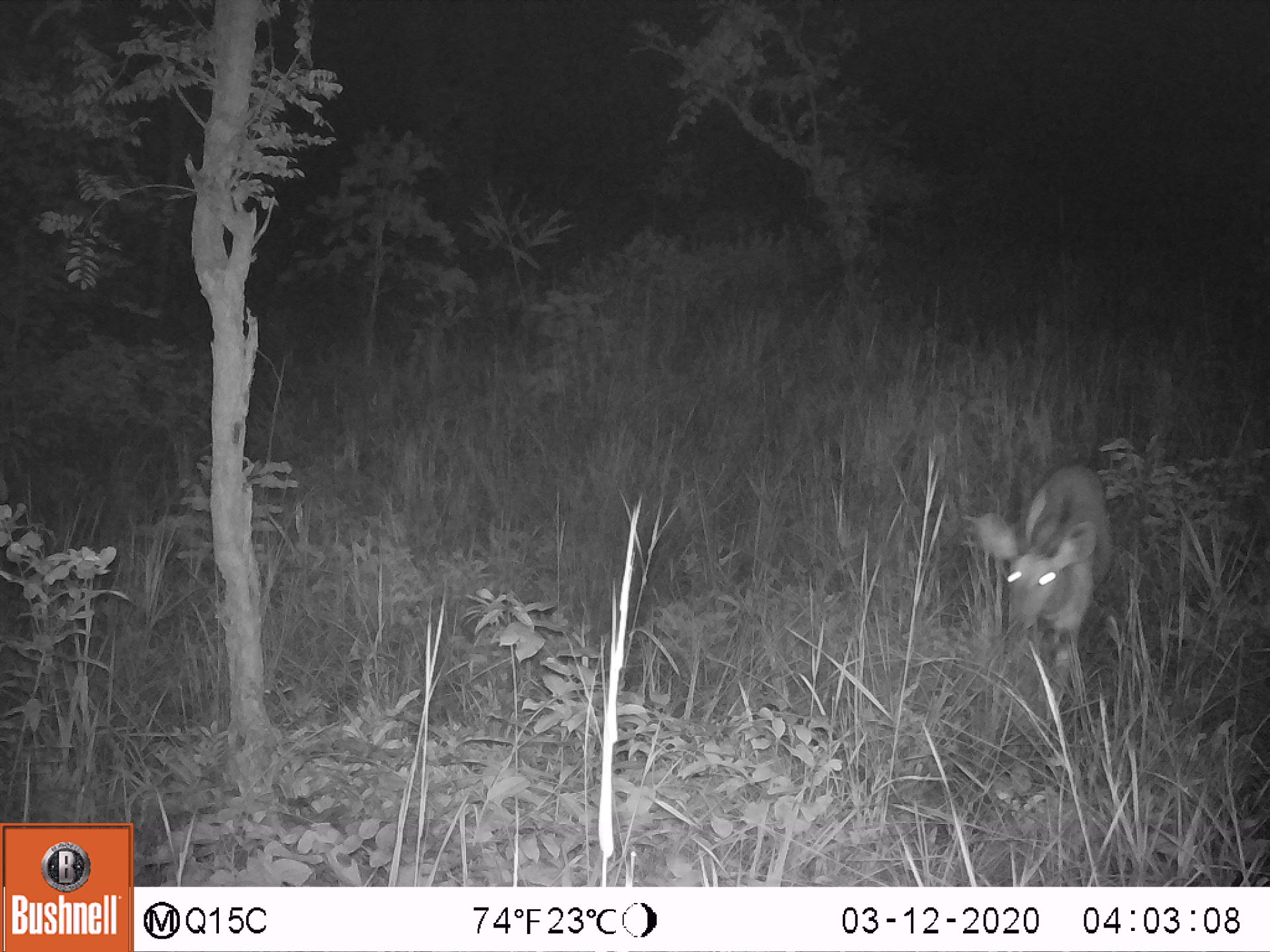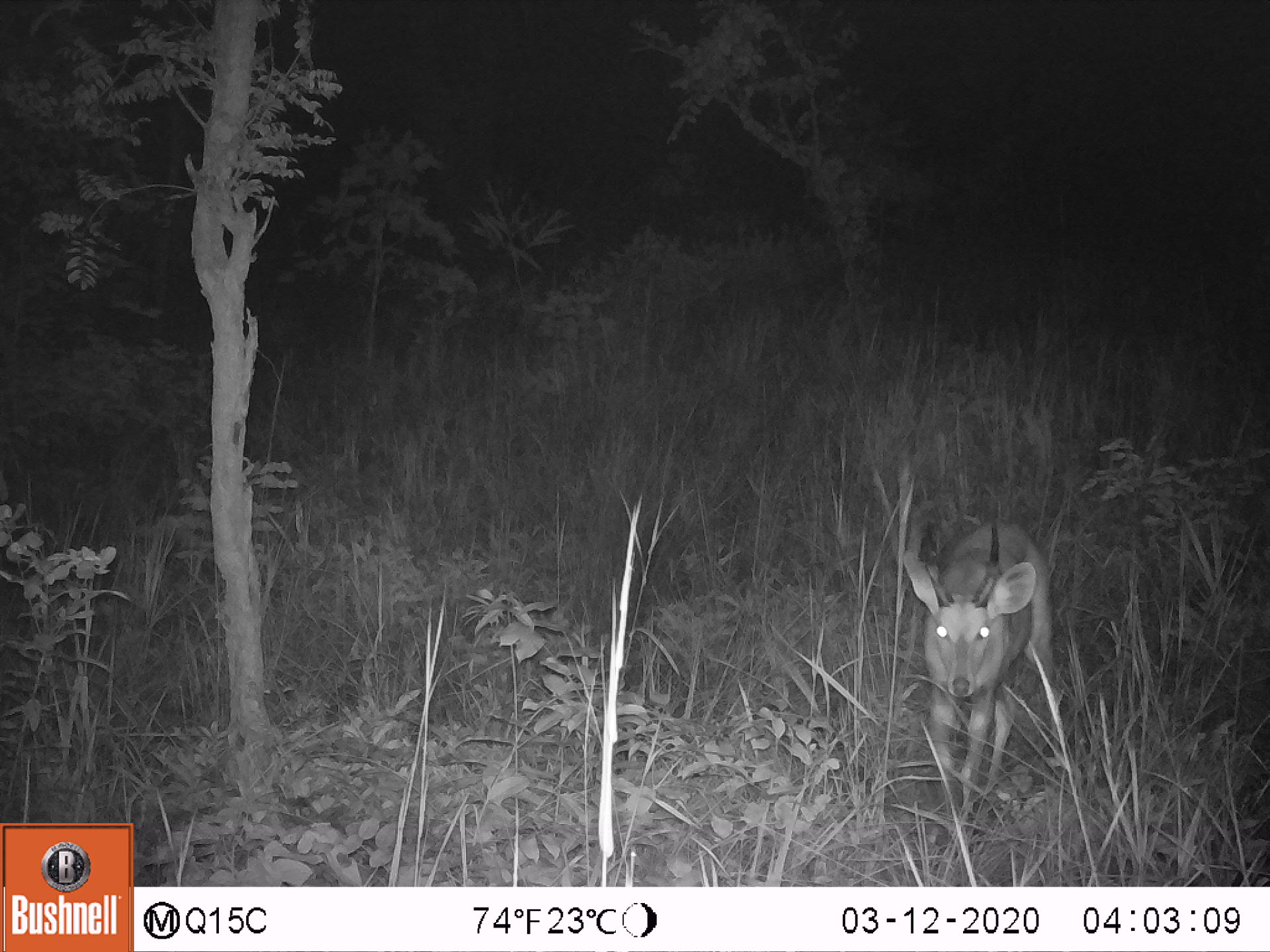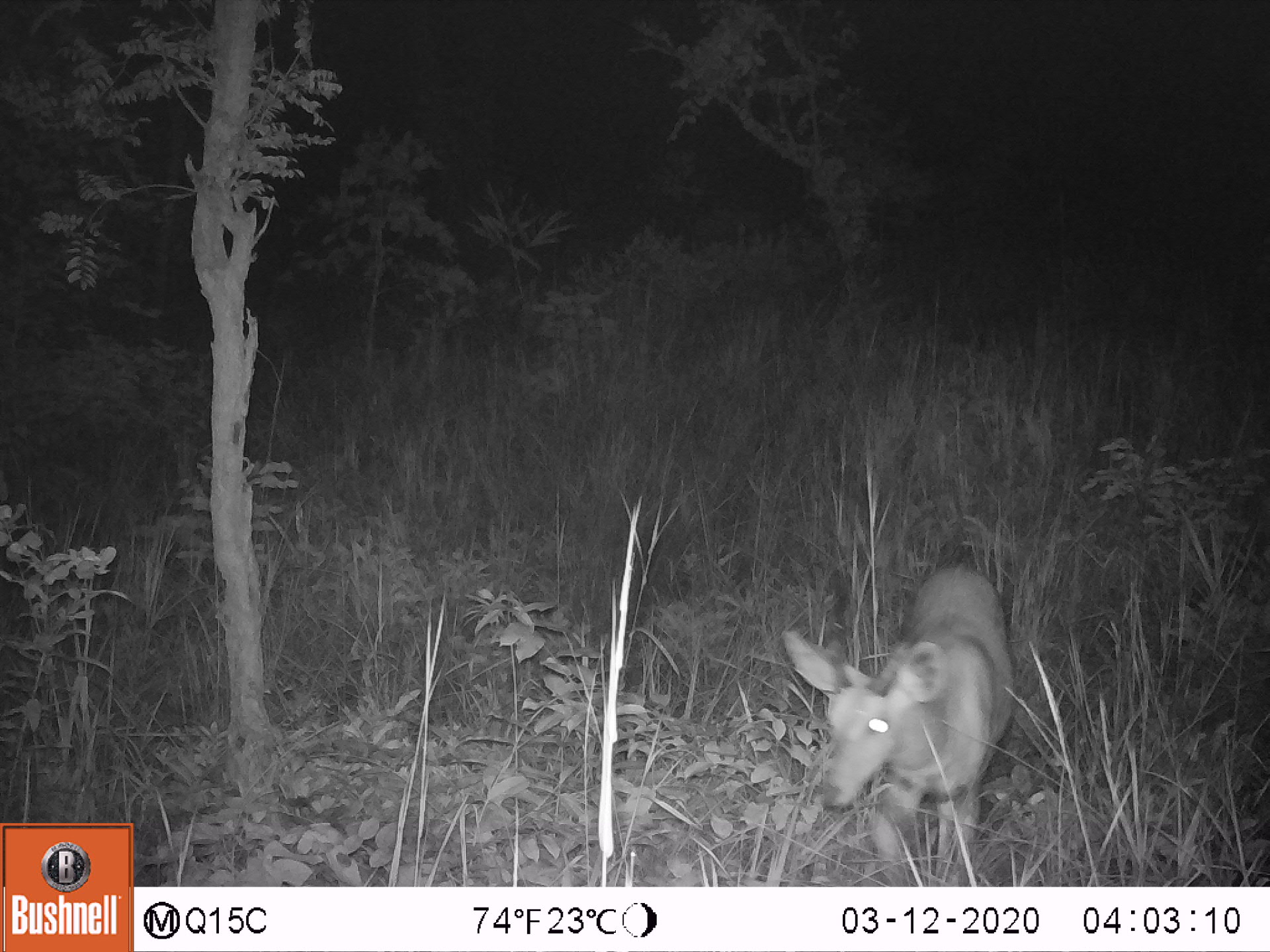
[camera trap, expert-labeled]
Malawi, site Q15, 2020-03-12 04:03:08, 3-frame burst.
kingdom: Animalia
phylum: Chordata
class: Mammalia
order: Artiodactyla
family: Bovidae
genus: Tragelaphus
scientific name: Tragelaphus sylvaticus sylvaticus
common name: cape bushbuck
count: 1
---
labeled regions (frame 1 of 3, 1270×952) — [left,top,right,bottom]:
cape bushbuck: [974,457,1117,708]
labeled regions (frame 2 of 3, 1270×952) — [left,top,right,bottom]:
cape bushbuck: [908,497,1060,820]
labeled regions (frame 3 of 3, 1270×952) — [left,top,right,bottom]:
cape bushbuck: [771,533,1018,880]